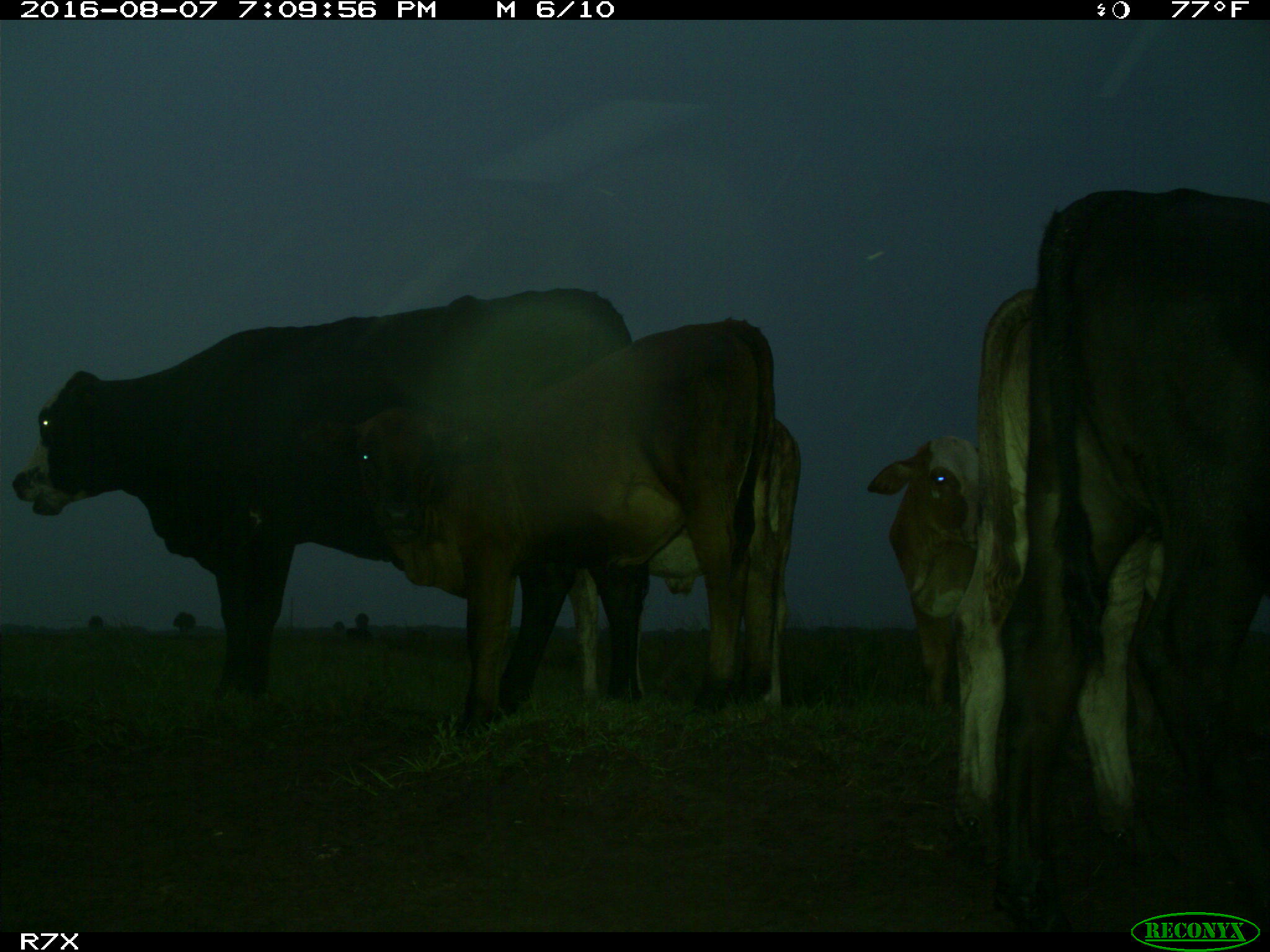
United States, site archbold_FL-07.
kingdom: Animalia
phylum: Chordata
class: Mammalia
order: Artiodactyla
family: Bovidae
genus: Bos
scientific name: Bos taurus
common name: domestic cow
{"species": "Bos taurus (domestic cow)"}